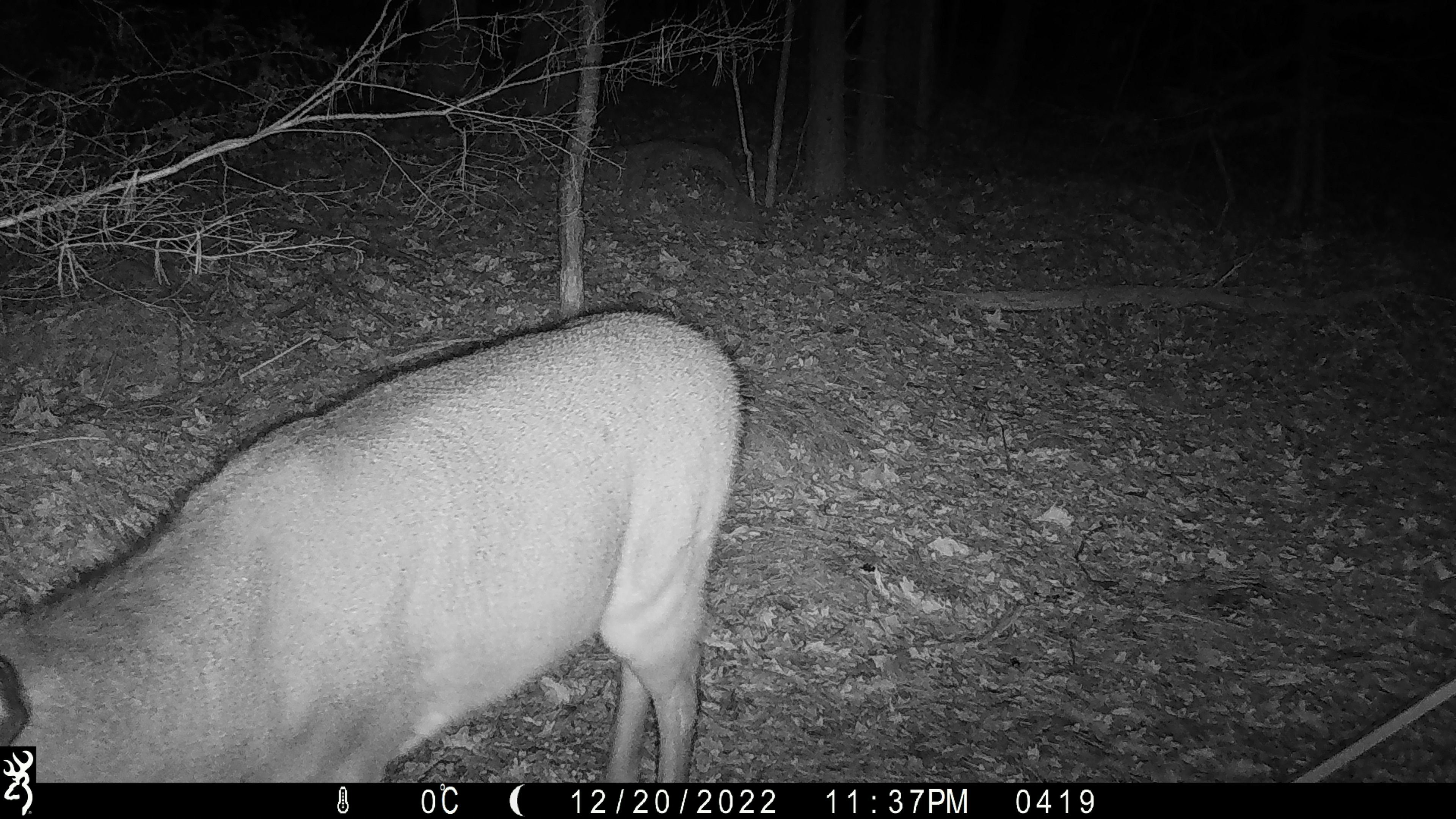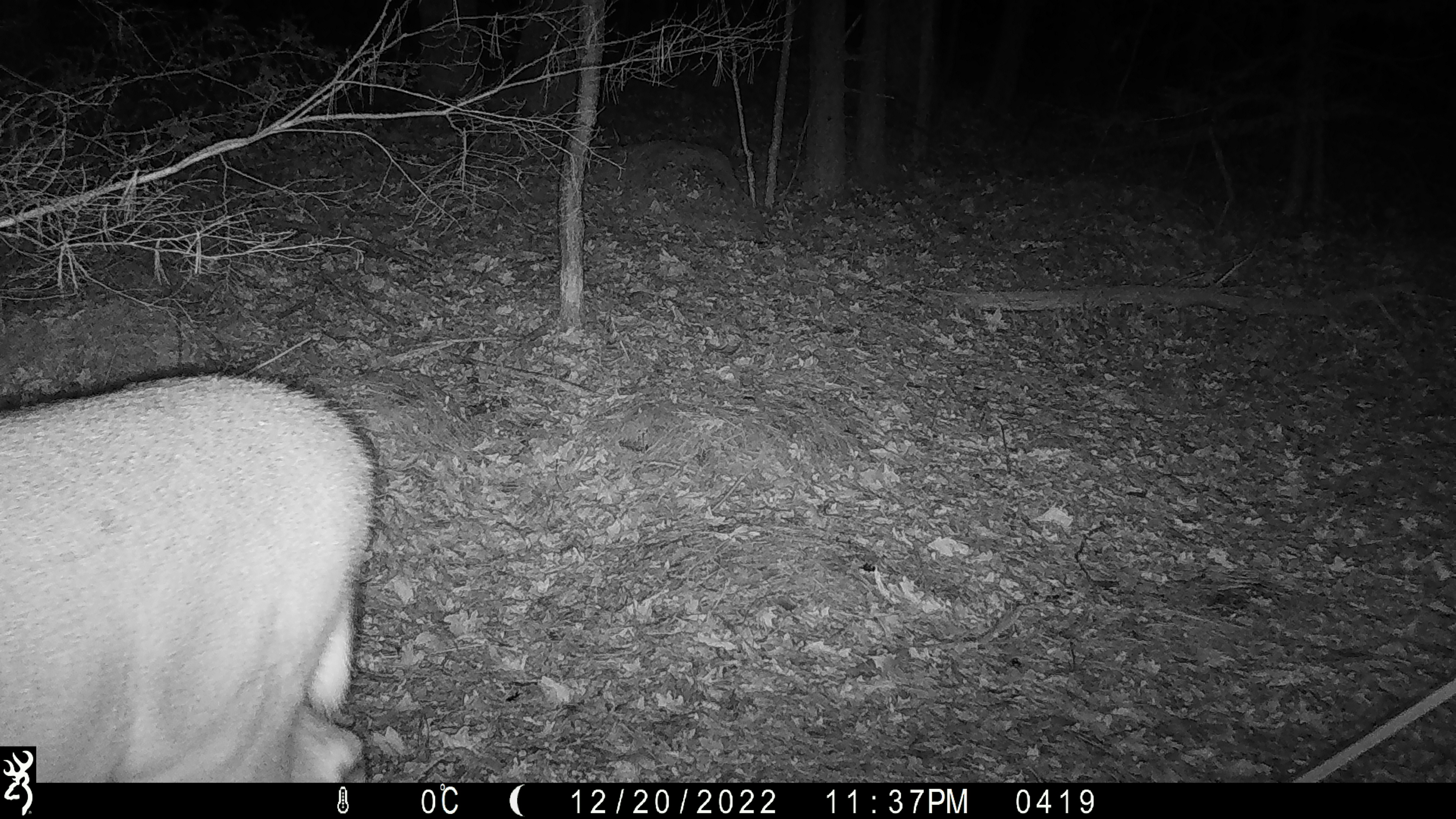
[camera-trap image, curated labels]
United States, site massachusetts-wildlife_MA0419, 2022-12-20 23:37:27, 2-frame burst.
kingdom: Animalia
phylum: Chordata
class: Mammalia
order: Artiodactyla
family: Cervidae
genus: Odocoileus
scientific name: Odocoileus virginianus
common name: white-tailed deer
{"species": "white-tailed deer (Odocoileus virginianus)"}